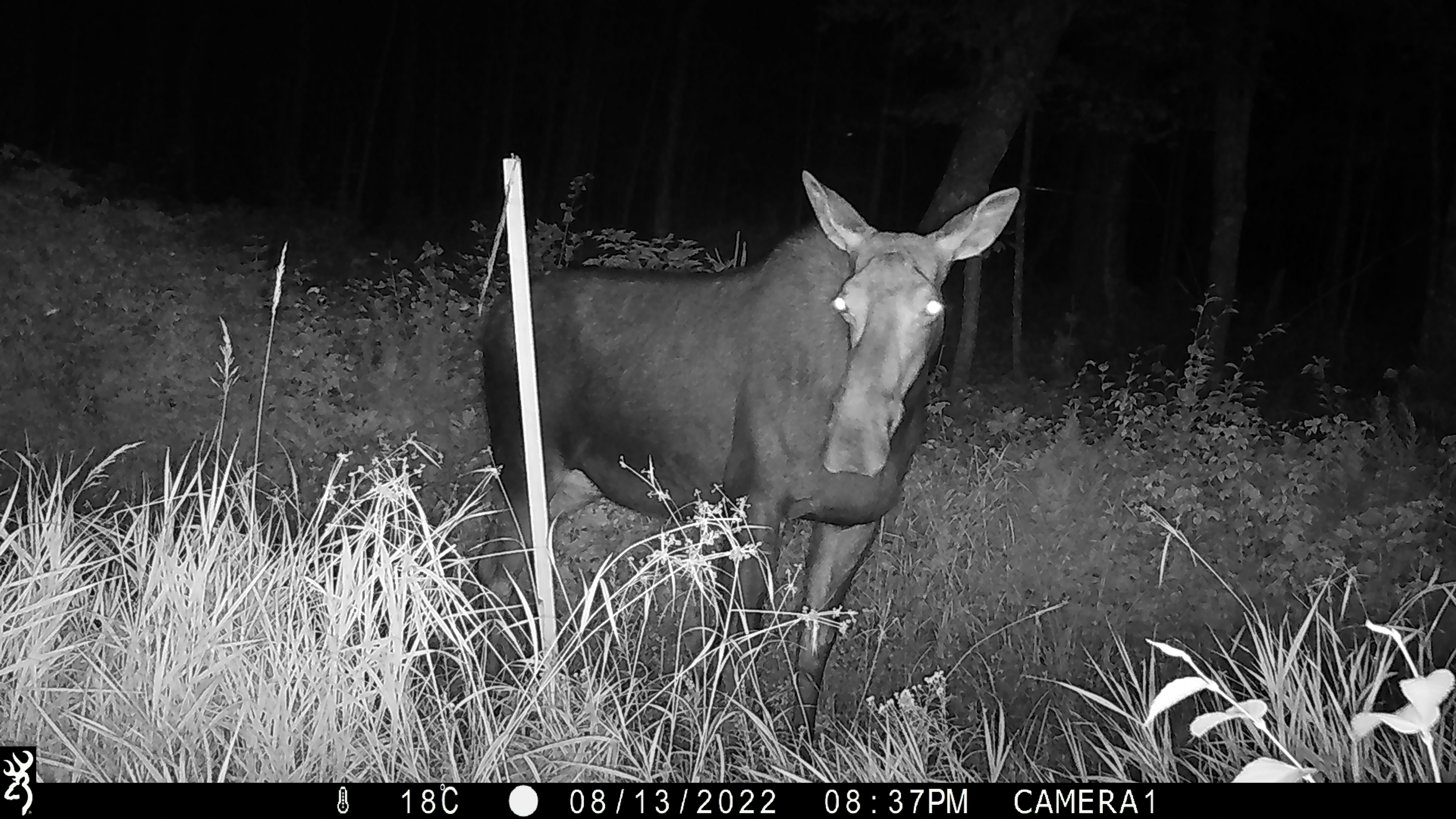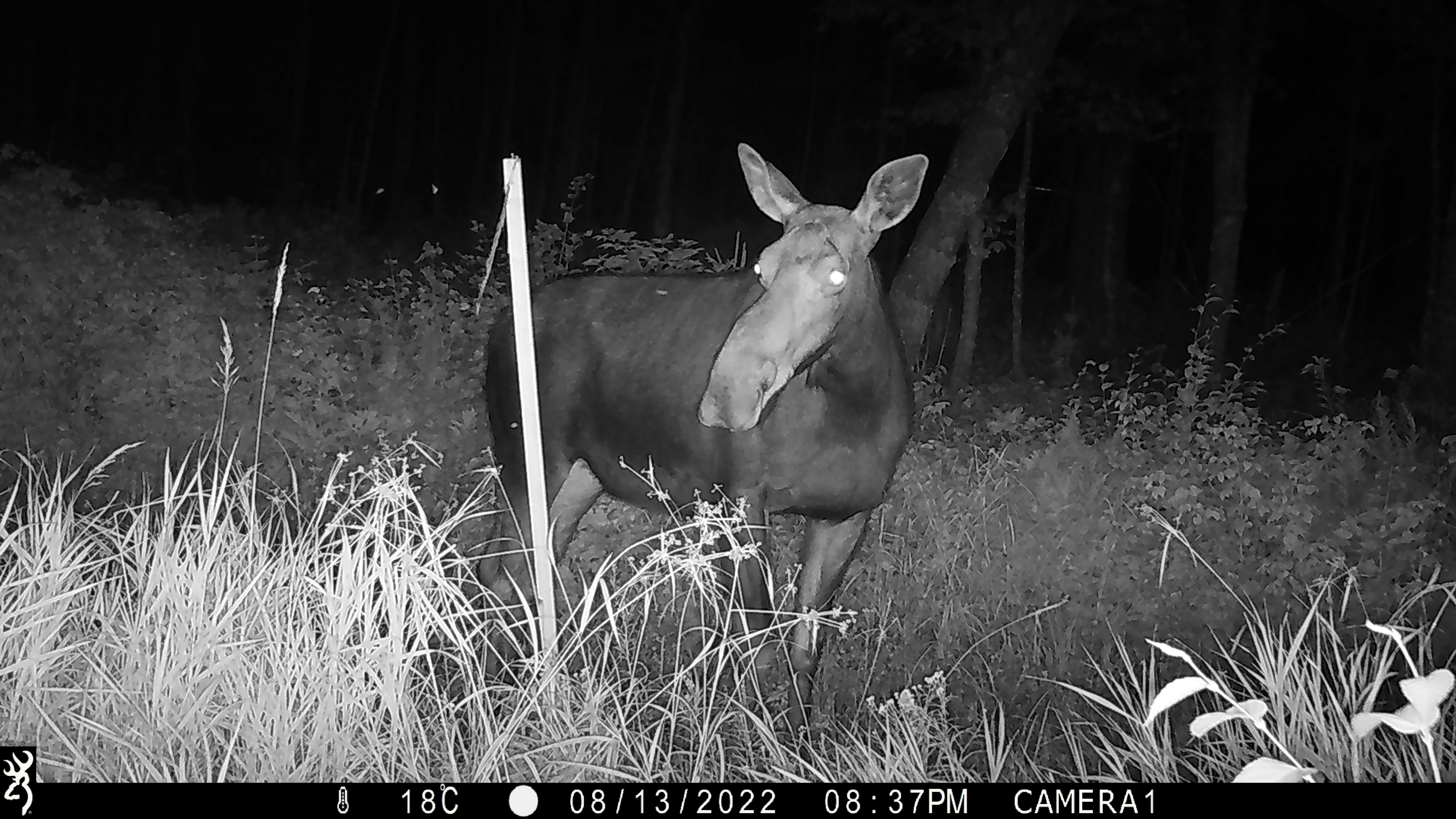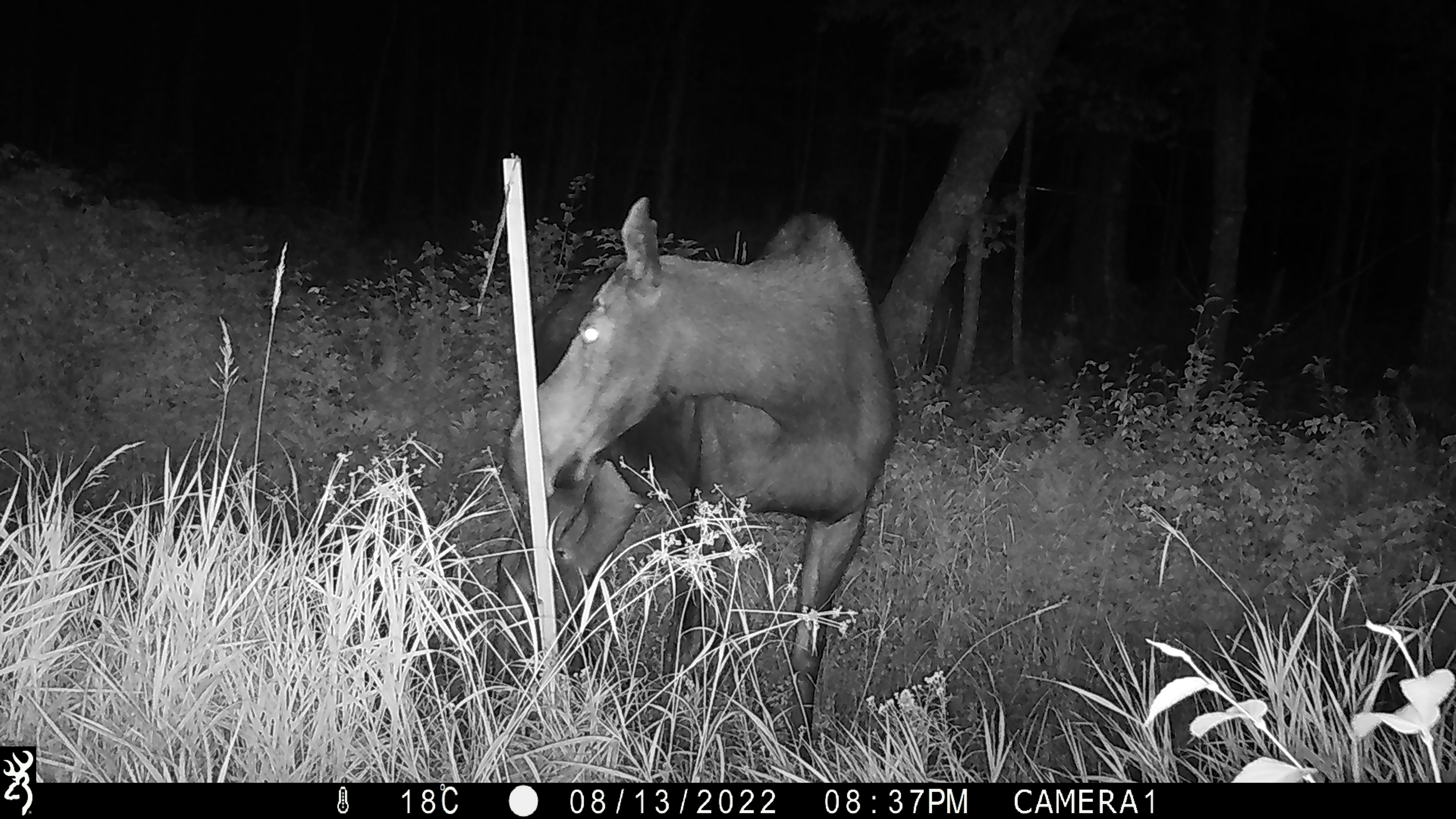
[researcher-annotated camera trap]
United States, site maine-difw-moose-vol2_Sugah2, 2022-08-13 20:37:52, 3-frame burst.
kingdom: Animalia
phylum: Chordata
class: Mammalia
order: Artiodactyla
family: Cervidae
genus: Alces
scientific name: Alces alces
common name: moose